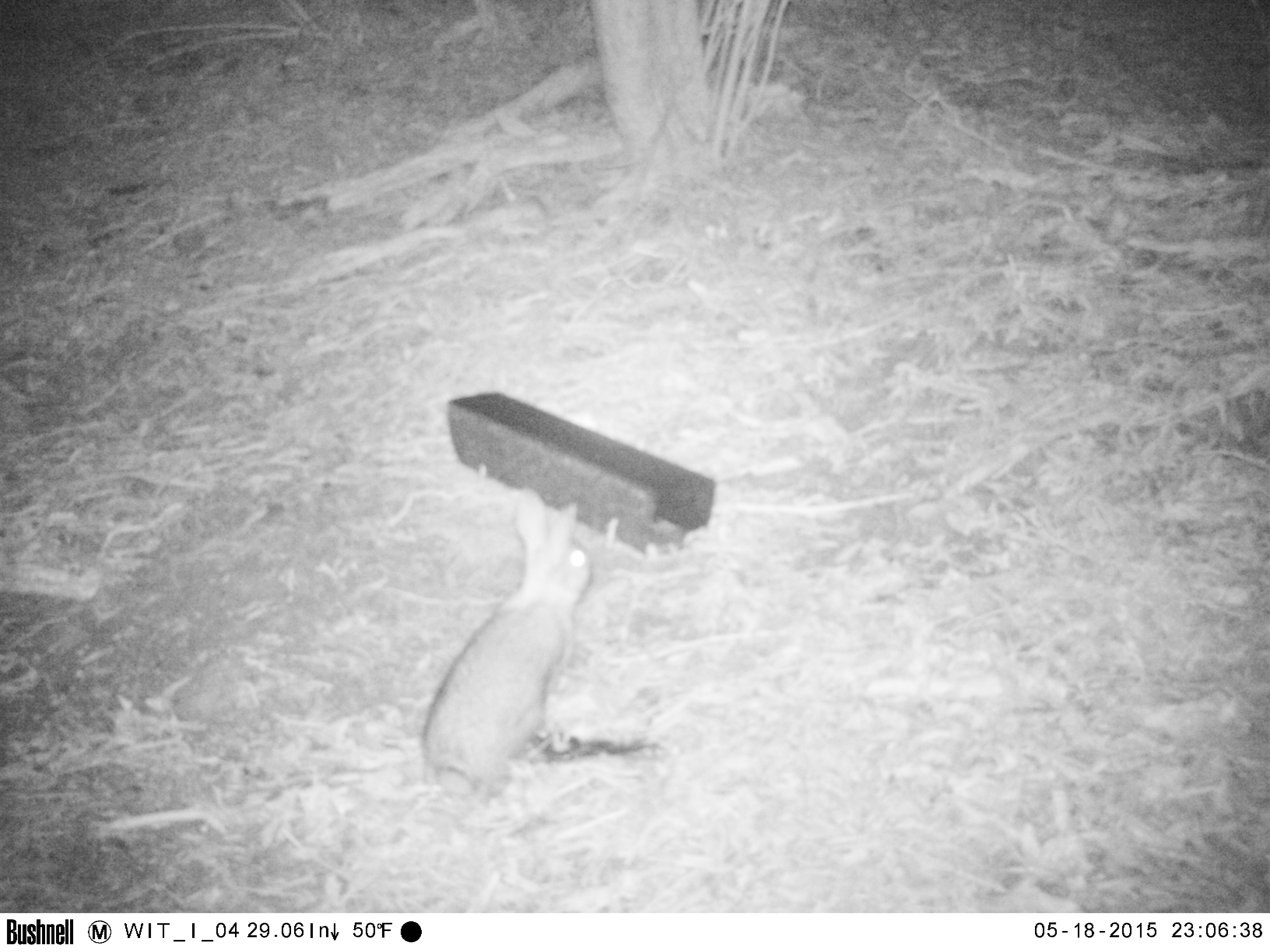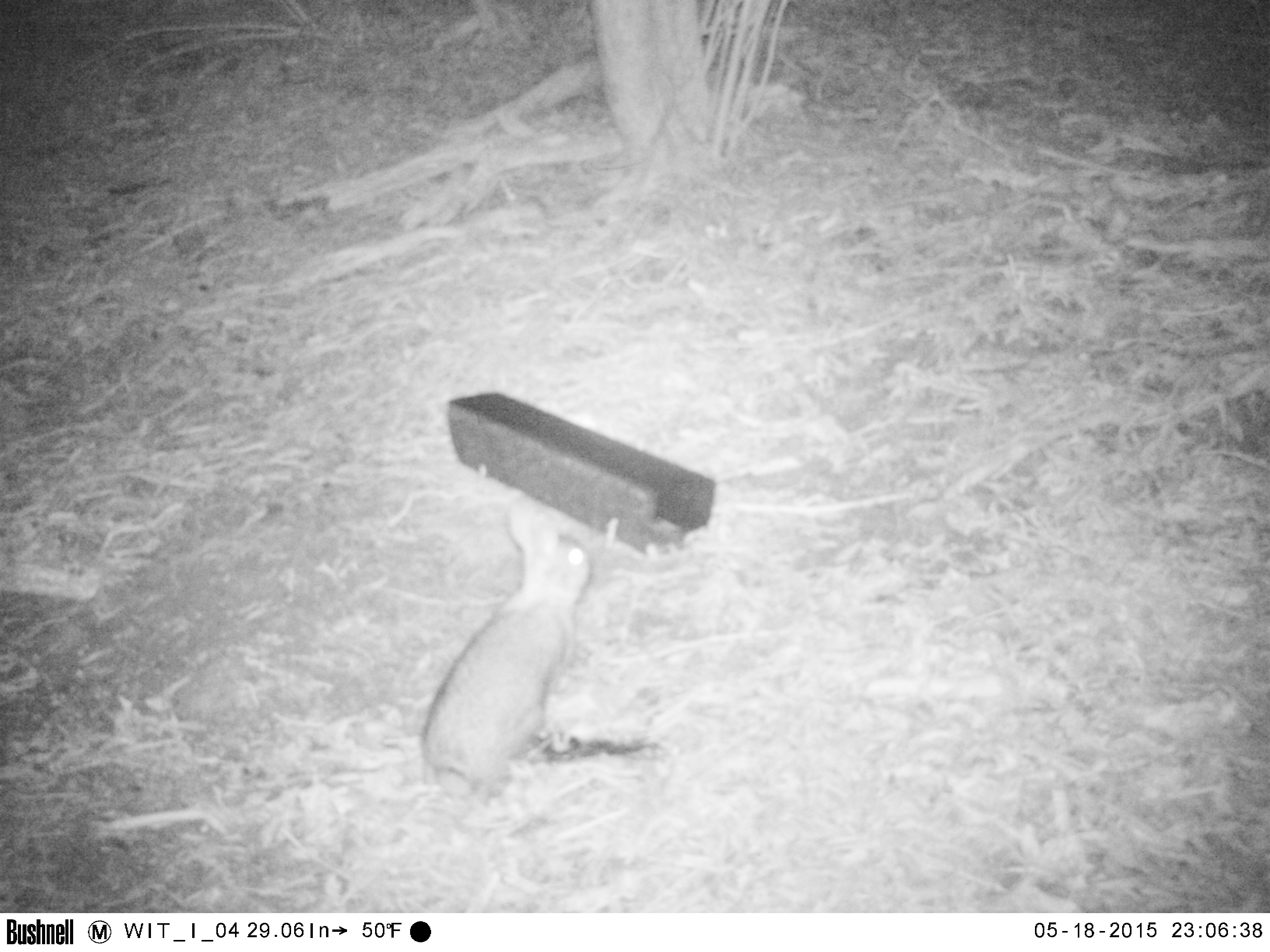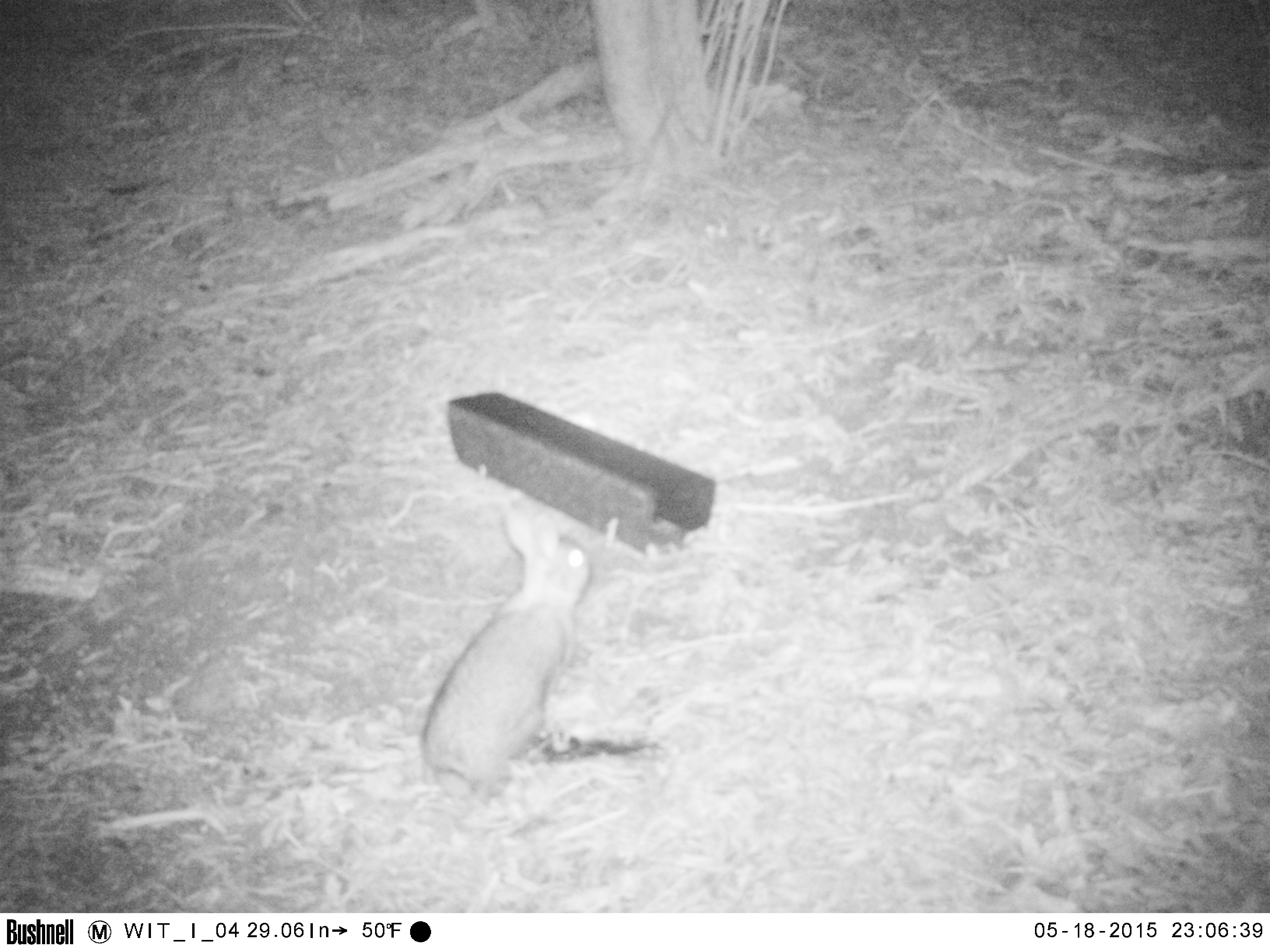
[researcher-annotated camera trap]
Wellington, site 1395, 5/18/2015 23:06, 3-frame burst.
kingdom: Animalia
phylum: Chordata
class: Mammalia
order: Lagomorpha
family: Leporidae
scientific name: Leporidae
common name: rabbit